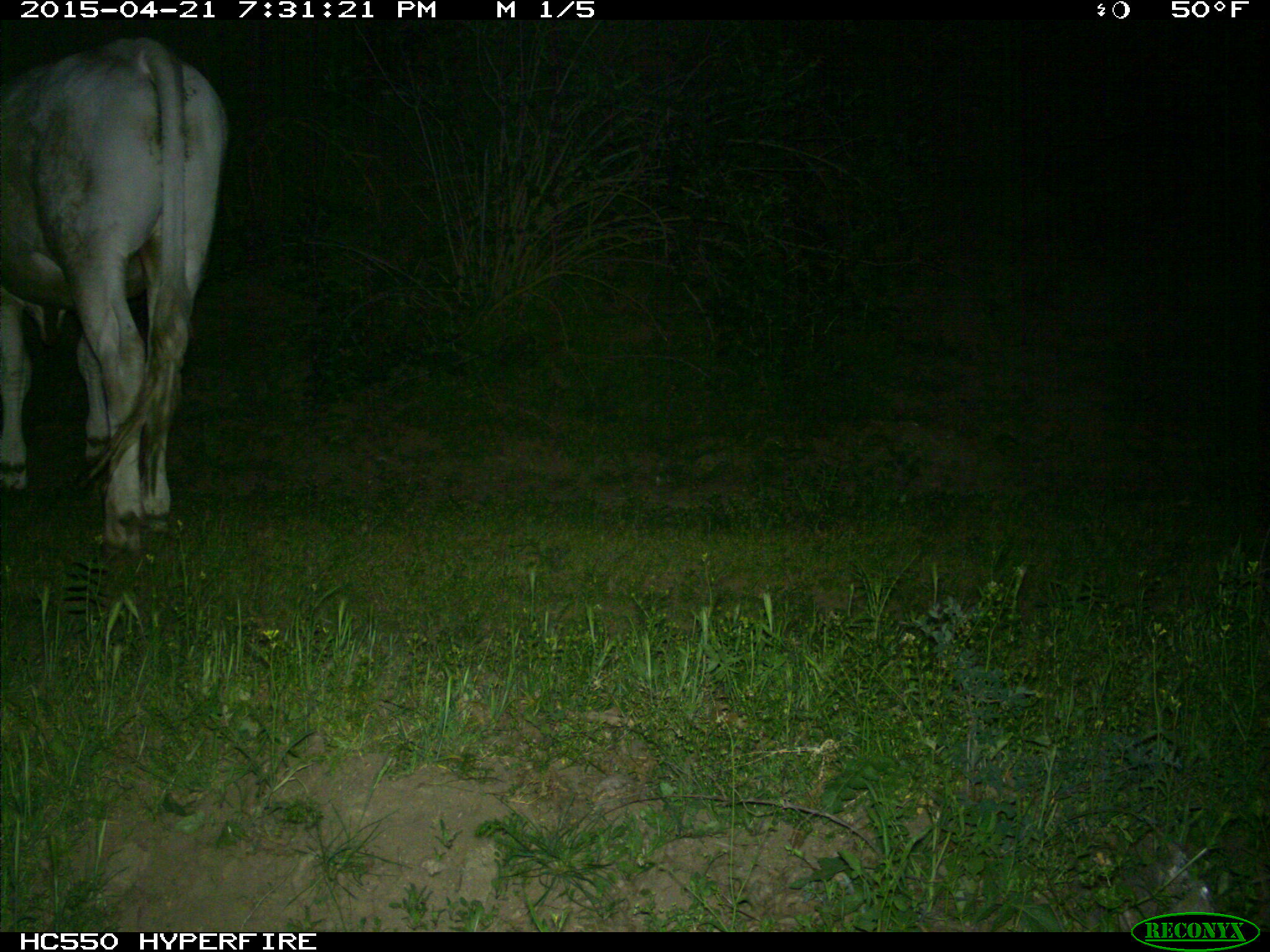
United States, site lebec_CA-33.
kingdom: Animalia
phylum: Chordata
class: Mammalia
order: Artiodactyla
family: Bovidae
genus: Bos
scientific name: Bos taurus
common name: domestic cow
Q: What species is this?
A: Bos taurus (domestic cow).